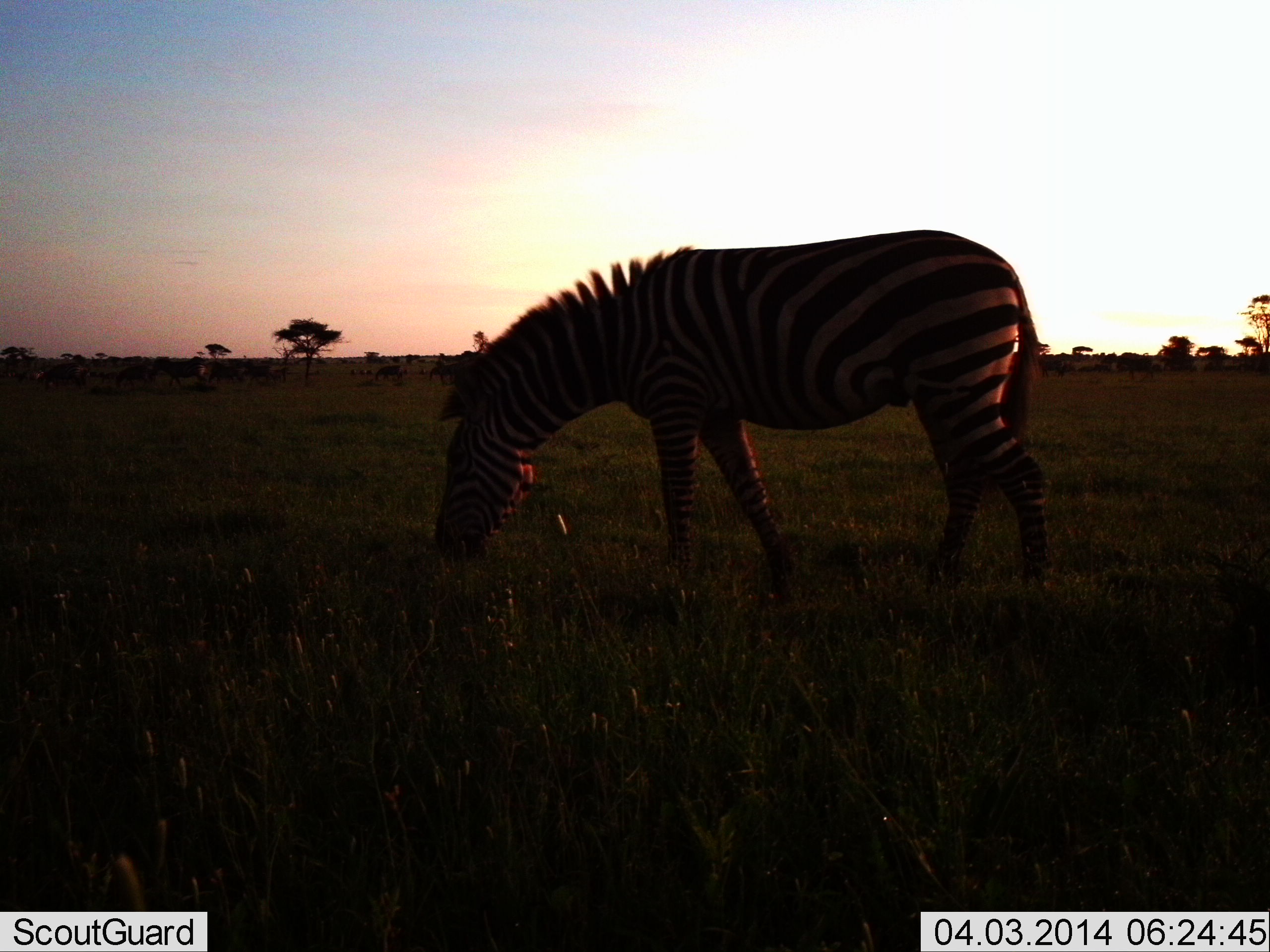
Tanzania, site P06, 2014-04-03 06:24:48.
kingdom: Animalia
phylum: Chordata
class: Mammalia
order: Perissodactyla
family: Equidae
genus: Equus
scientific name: Equus quagga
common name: plains zebra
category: zebra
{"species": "zebra (plains zebra) (Equus quagga)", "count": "1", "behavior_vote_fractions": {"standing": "20%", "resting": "10%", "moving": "10%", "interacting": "0%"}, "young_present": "0%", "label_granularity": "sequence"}